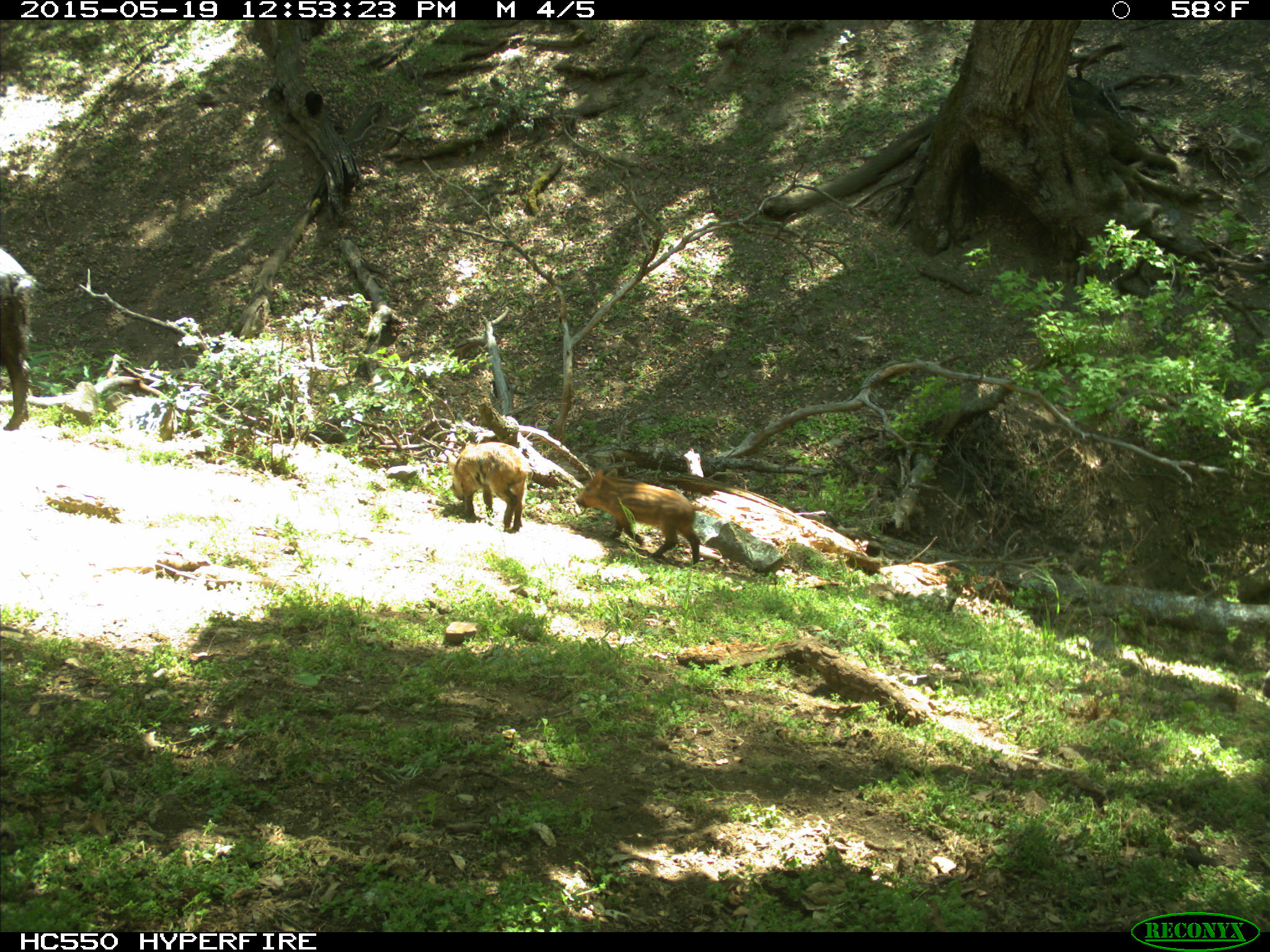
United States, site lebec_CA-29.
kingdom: Animalia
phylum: Chordata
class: Mammalia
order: Artiodactyla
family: Suidae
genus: Sus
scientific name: Sus scrofa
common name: wild boar